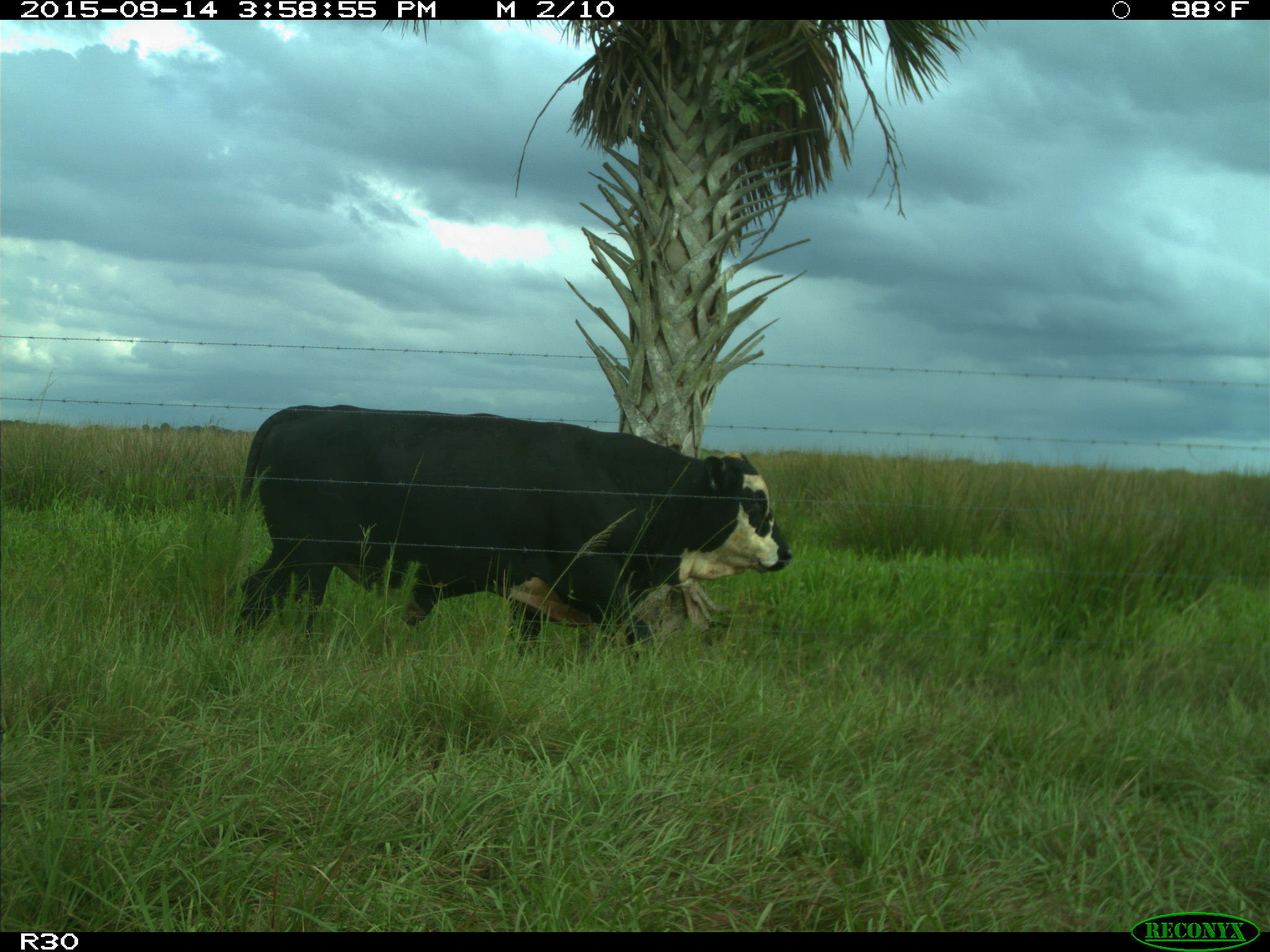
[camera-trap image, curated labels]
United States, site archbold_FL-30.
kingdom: Animalia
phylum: Chordata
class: Mammalia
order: Artiodactyla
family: Bovidae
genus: Bos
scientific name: Bos taurus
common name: domestic cow